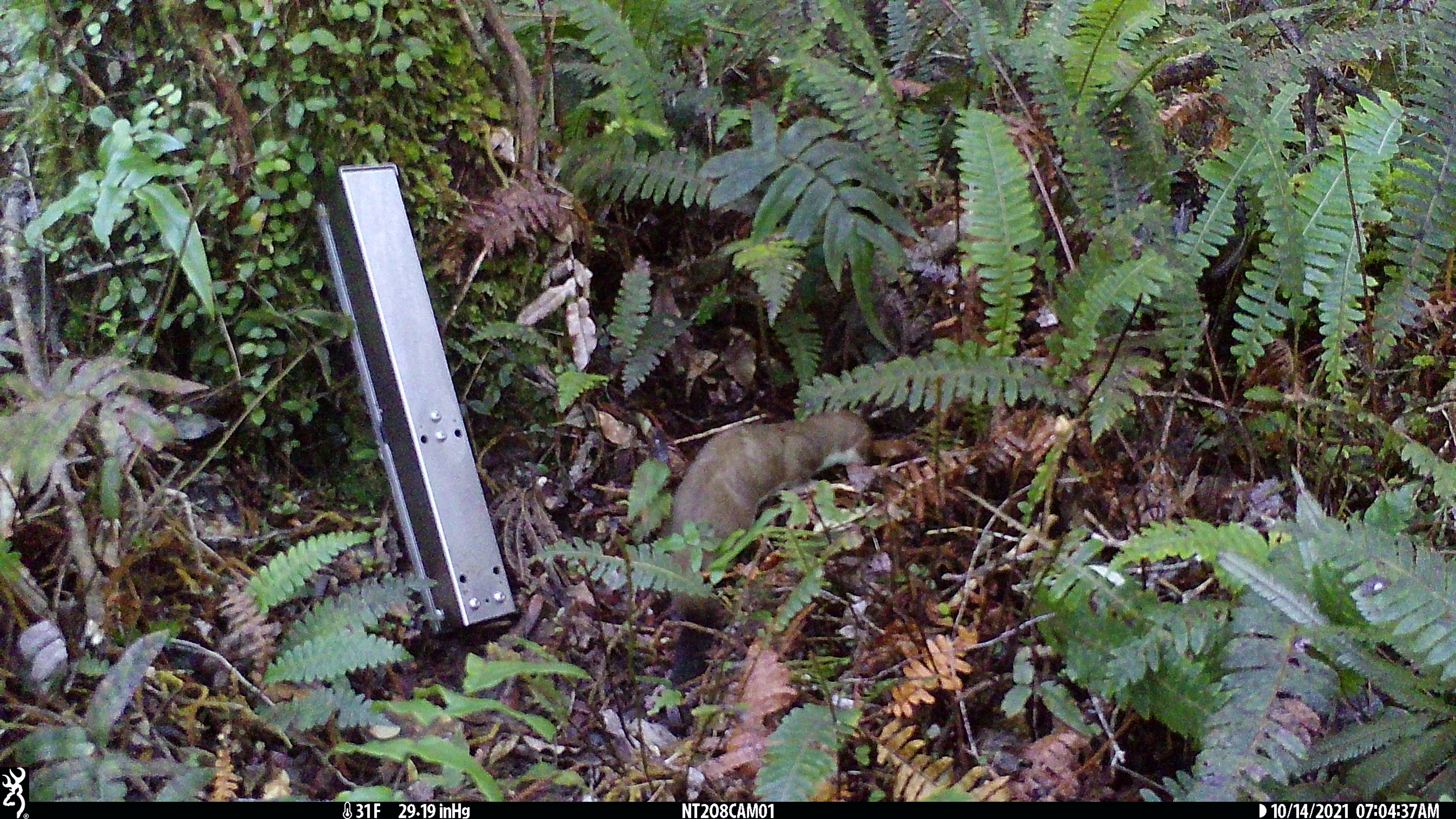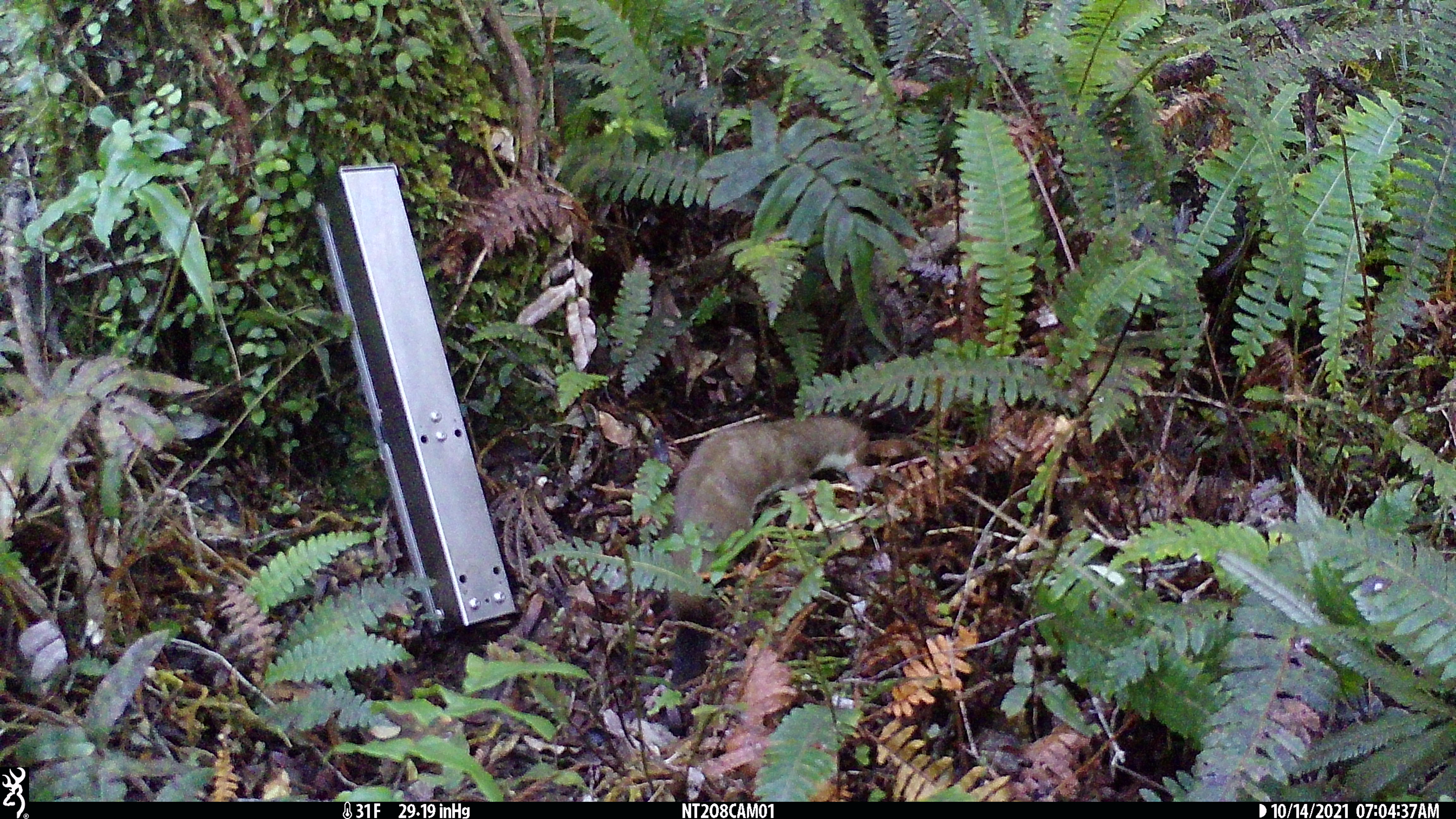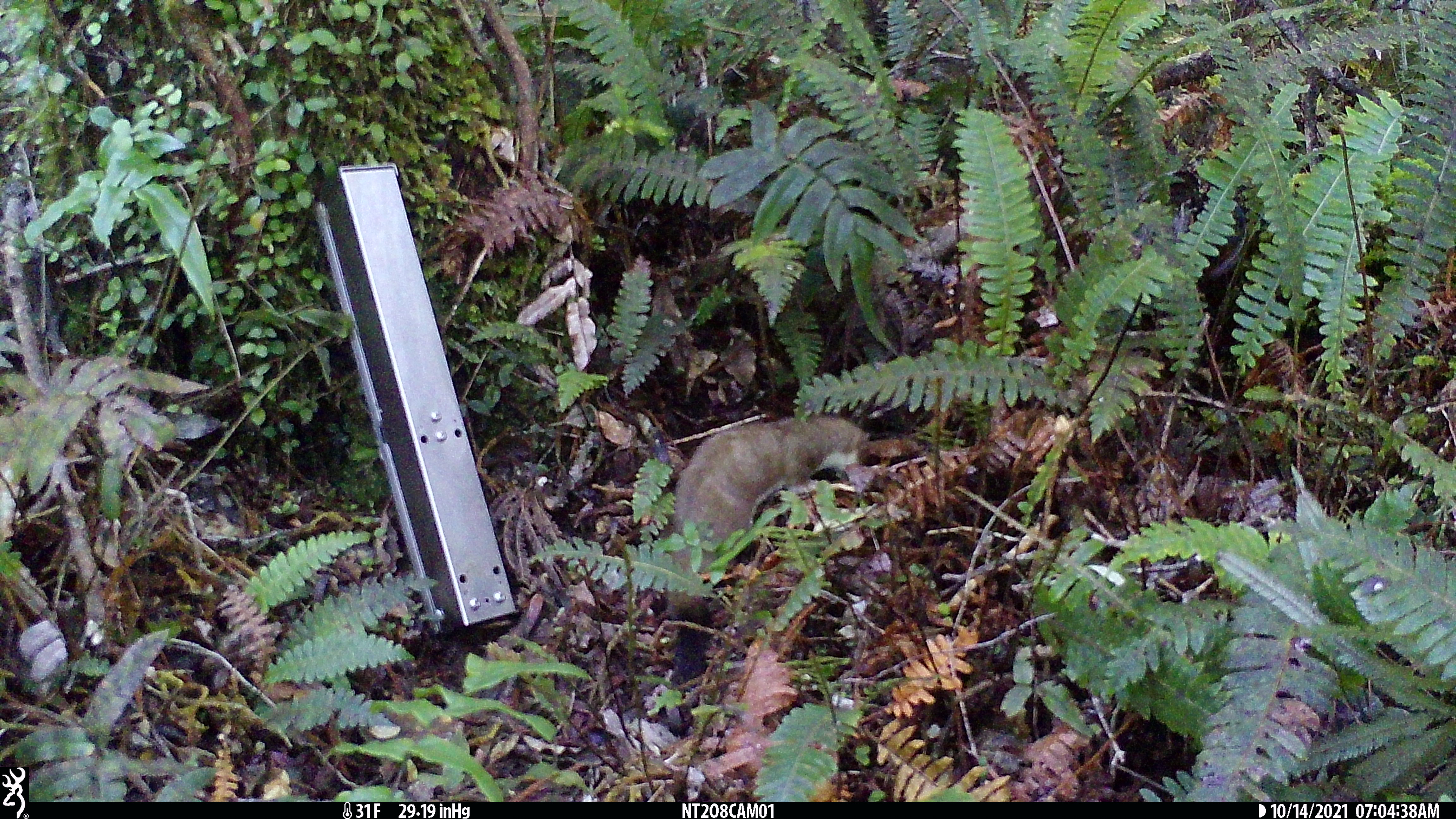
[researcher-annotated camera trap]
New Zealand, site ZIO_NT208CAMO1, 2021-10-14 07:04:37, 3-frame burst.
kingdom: Animalia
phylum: Chordata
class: Mammalia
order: Carnivora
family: Mustelidae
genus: Mustela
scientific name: Mustela erminea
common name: stoat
Stoat (Mustela erminea).